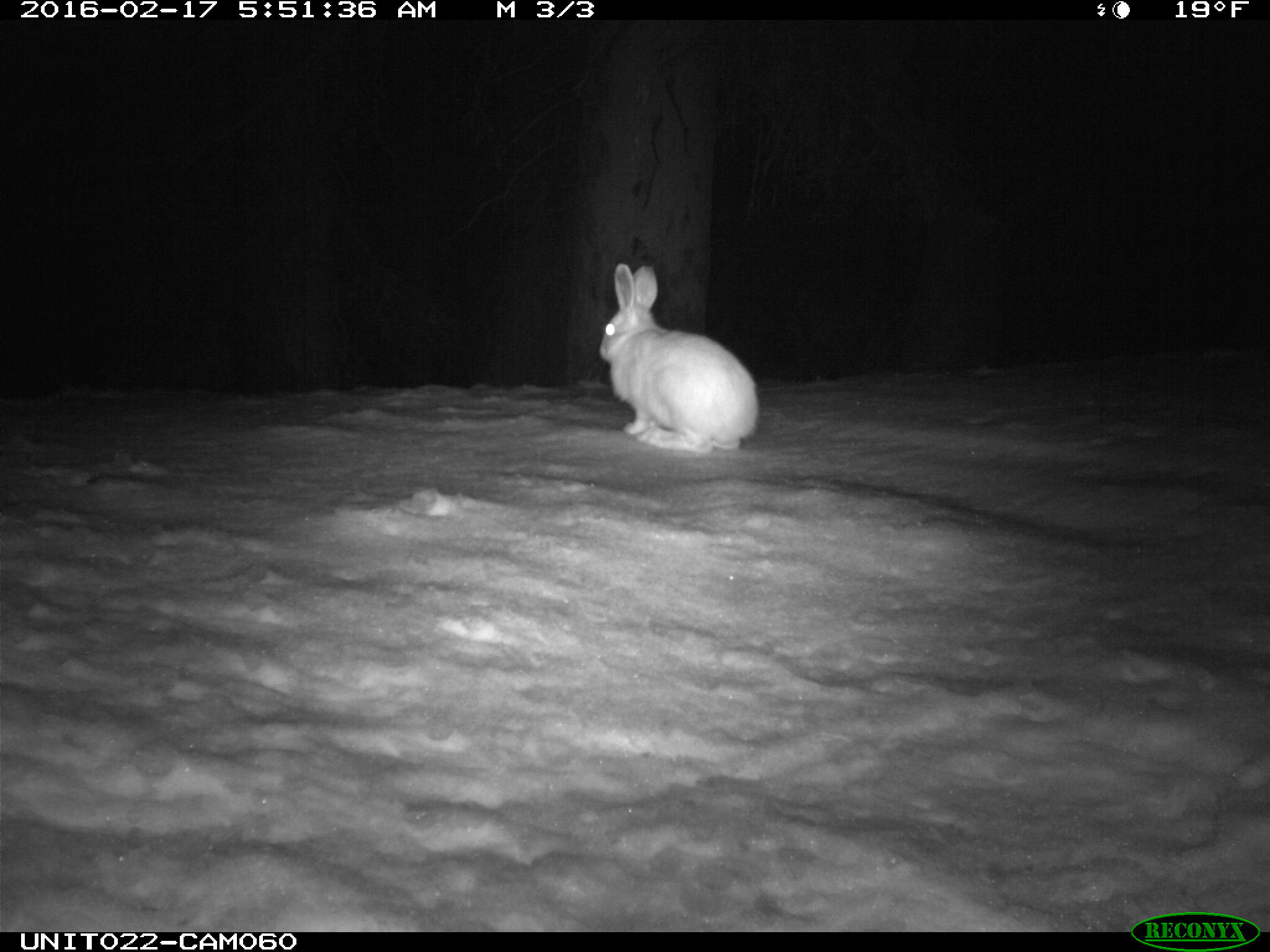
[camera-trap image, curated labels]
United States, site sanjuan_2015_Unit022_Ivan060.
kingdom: Animalia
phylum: Chordata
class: Mammalia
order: Lagomorpha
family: Leporidae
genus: Lepus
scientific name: Lepus americanus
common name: snowshoe hare